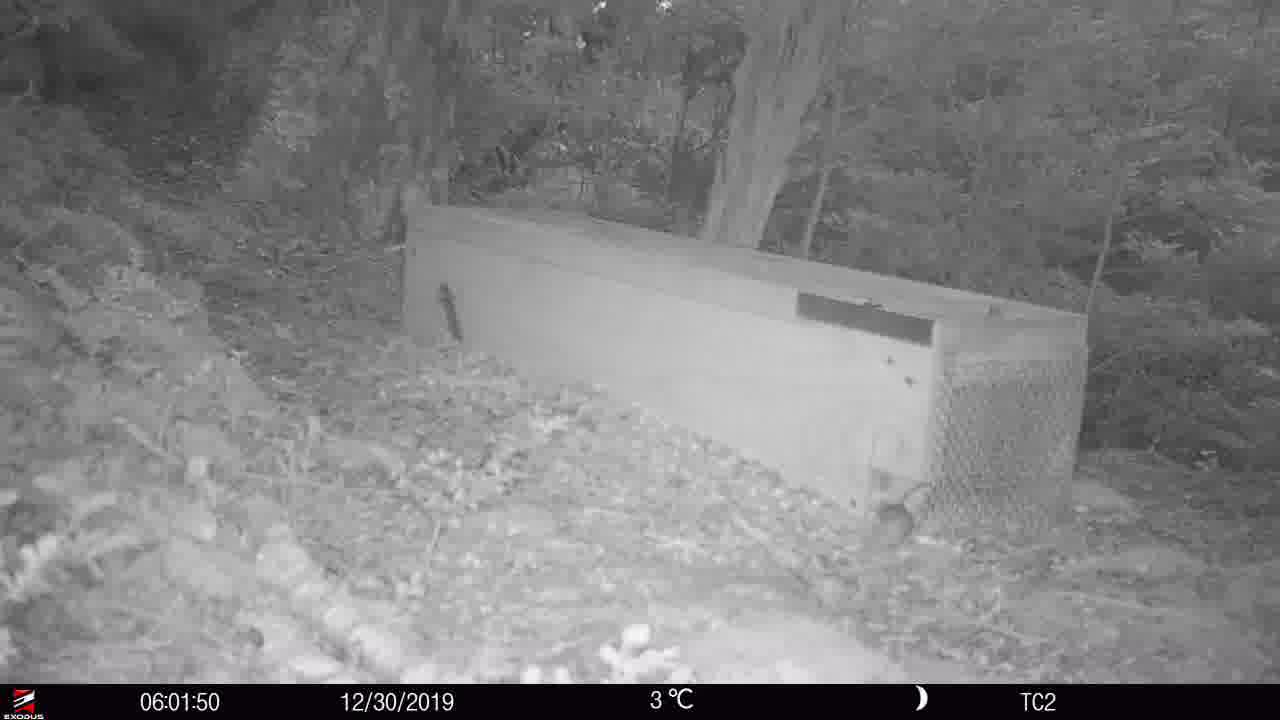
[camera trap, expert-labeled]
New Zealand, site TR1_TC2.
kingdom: Animalia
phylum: Chordata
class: Mammalia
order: Rodentia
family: Muridae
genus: Mus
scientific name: Mus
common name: mouse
Mouse (Mus).